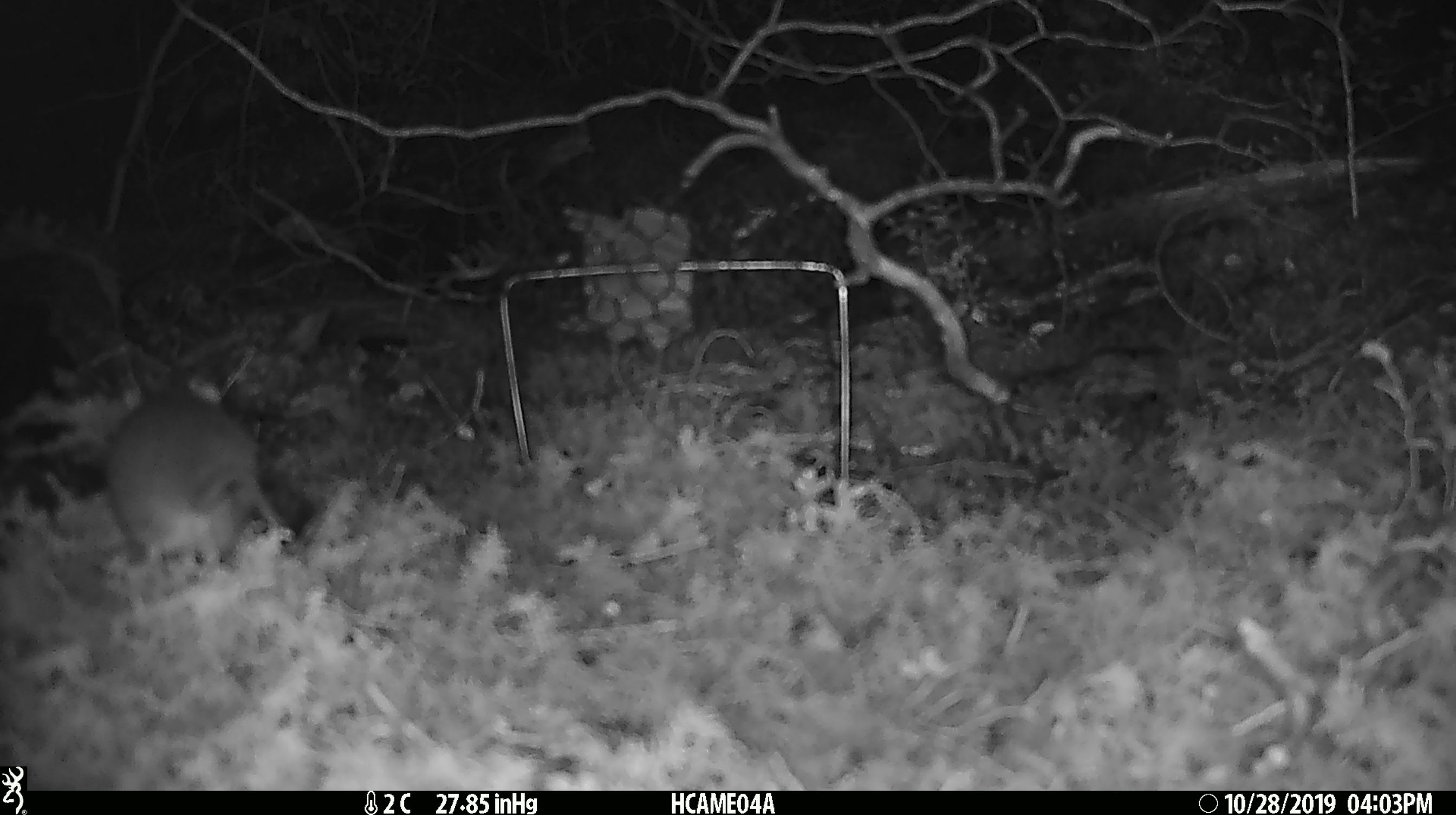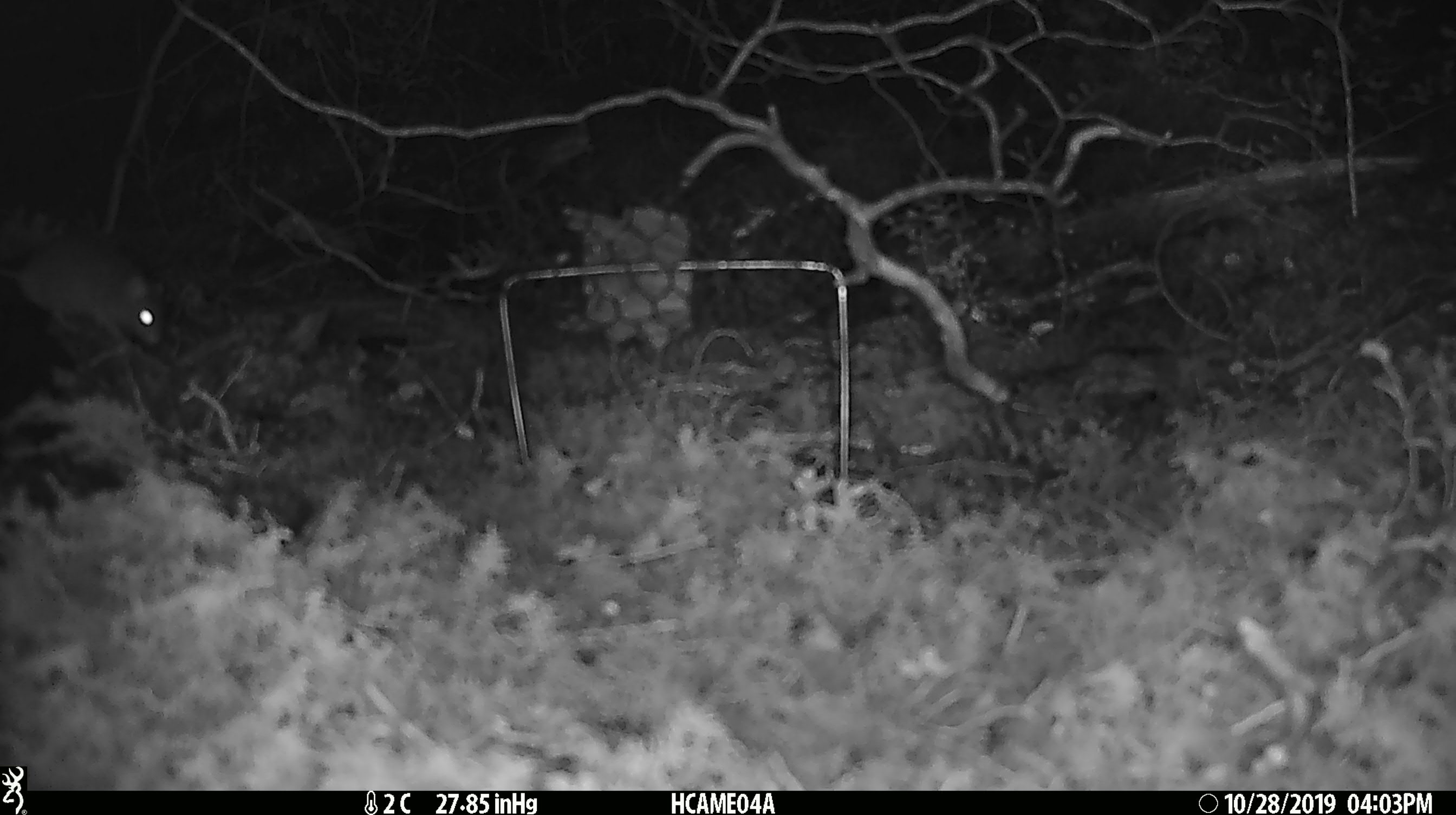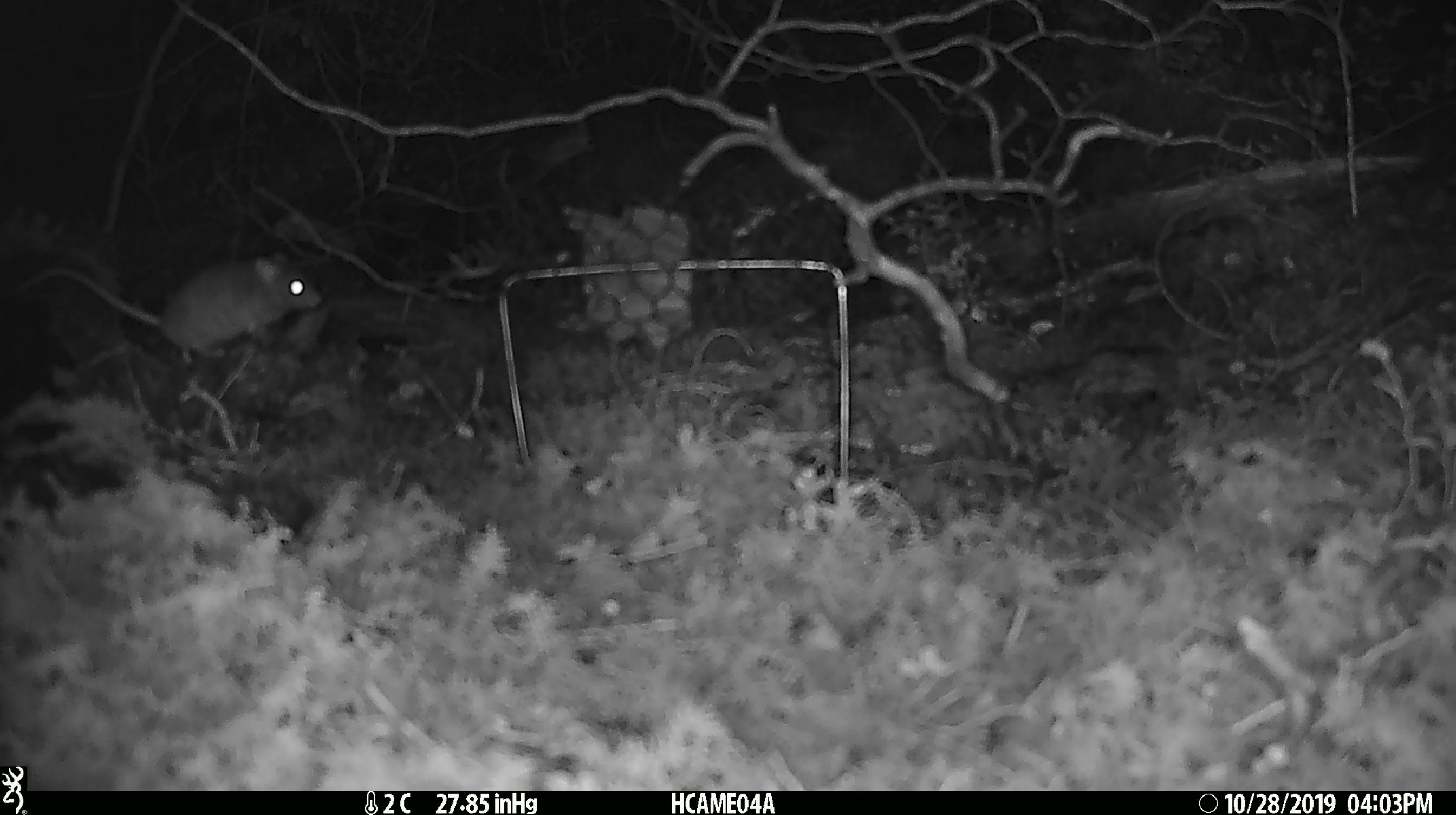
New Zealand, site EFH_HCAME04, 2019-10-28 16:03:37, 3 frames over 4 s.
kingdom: Animalia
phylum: Chordata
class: Mammalia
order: Rodentia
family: Muridae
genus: Mus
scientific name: Mus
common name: mouse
Mouse (Mus).